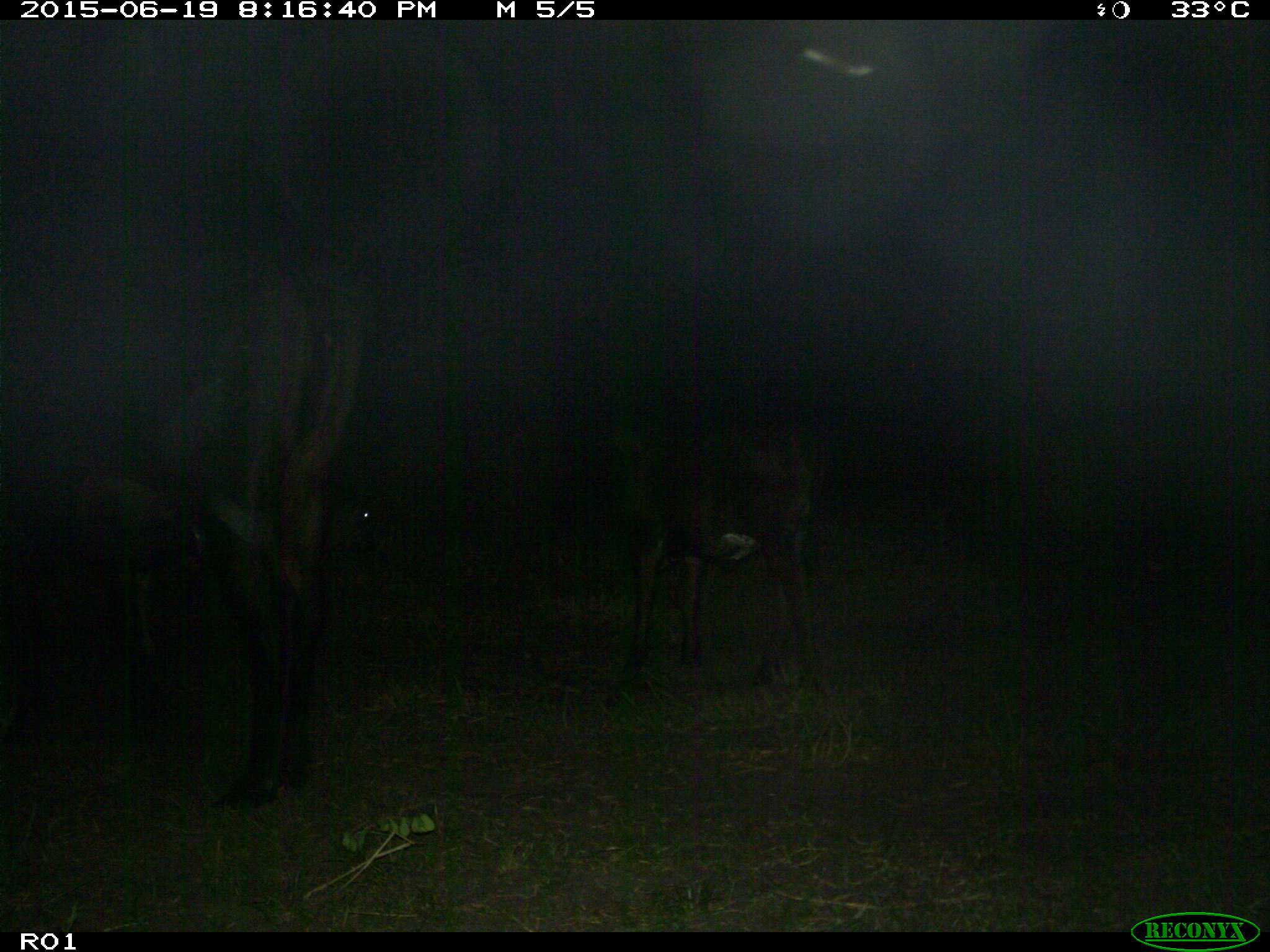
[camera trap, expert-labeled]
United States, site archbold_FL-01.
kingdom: Animalia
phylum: Chordata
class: Mammalia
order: Artiodactyla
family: Bovidae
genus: Bos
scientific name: Bos taurus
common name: domestic cow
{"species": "Bos taurus (domestic cow)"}